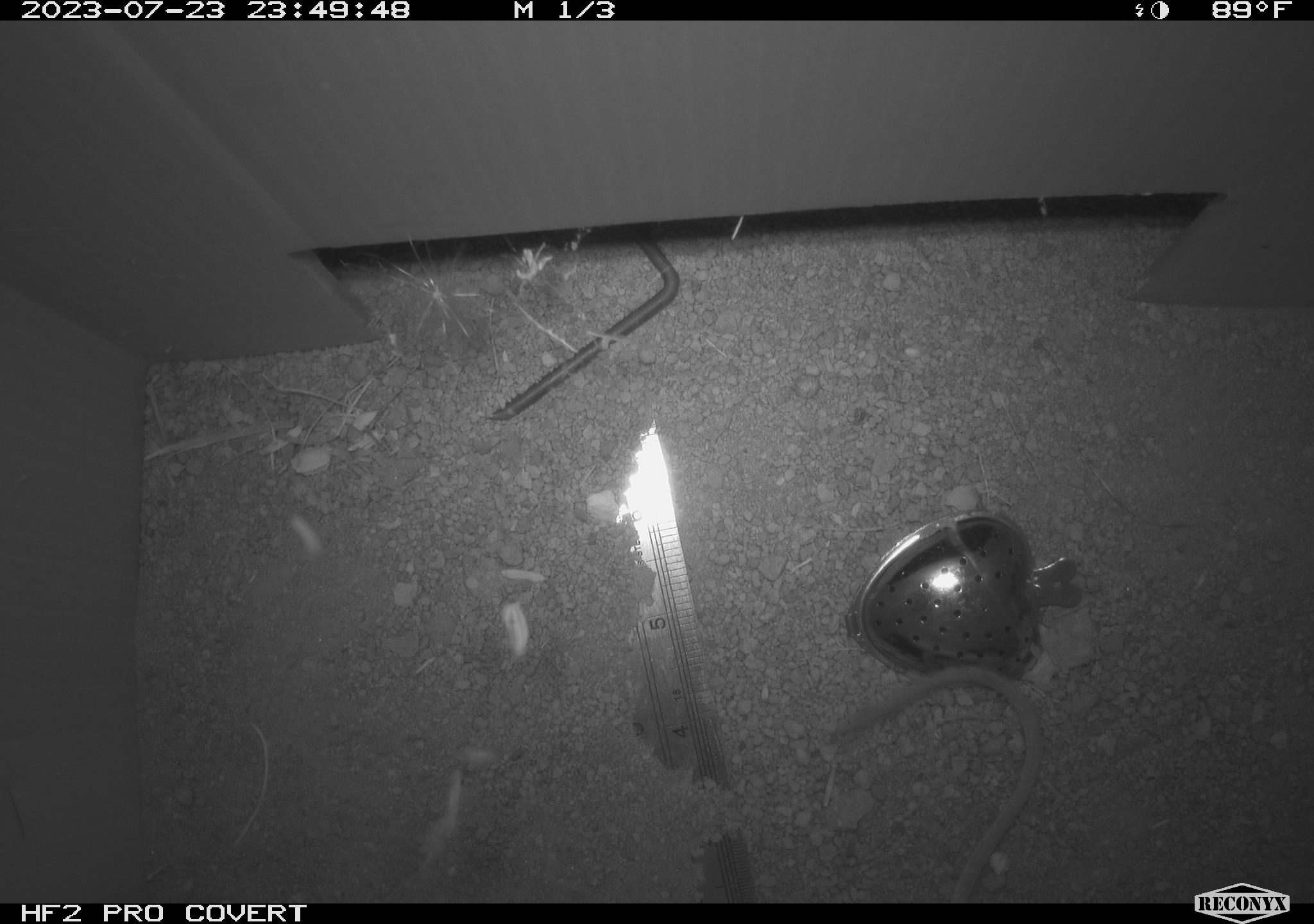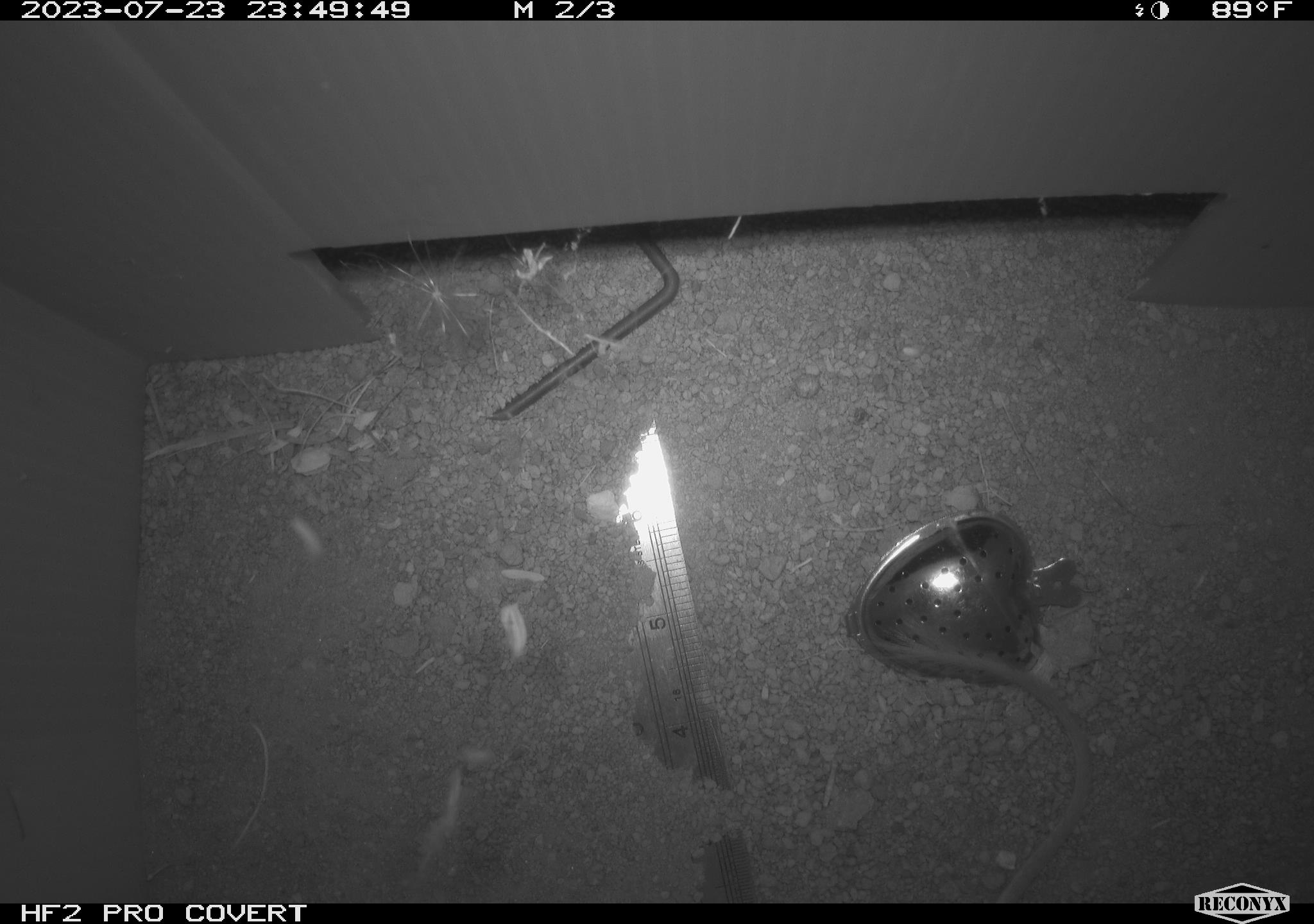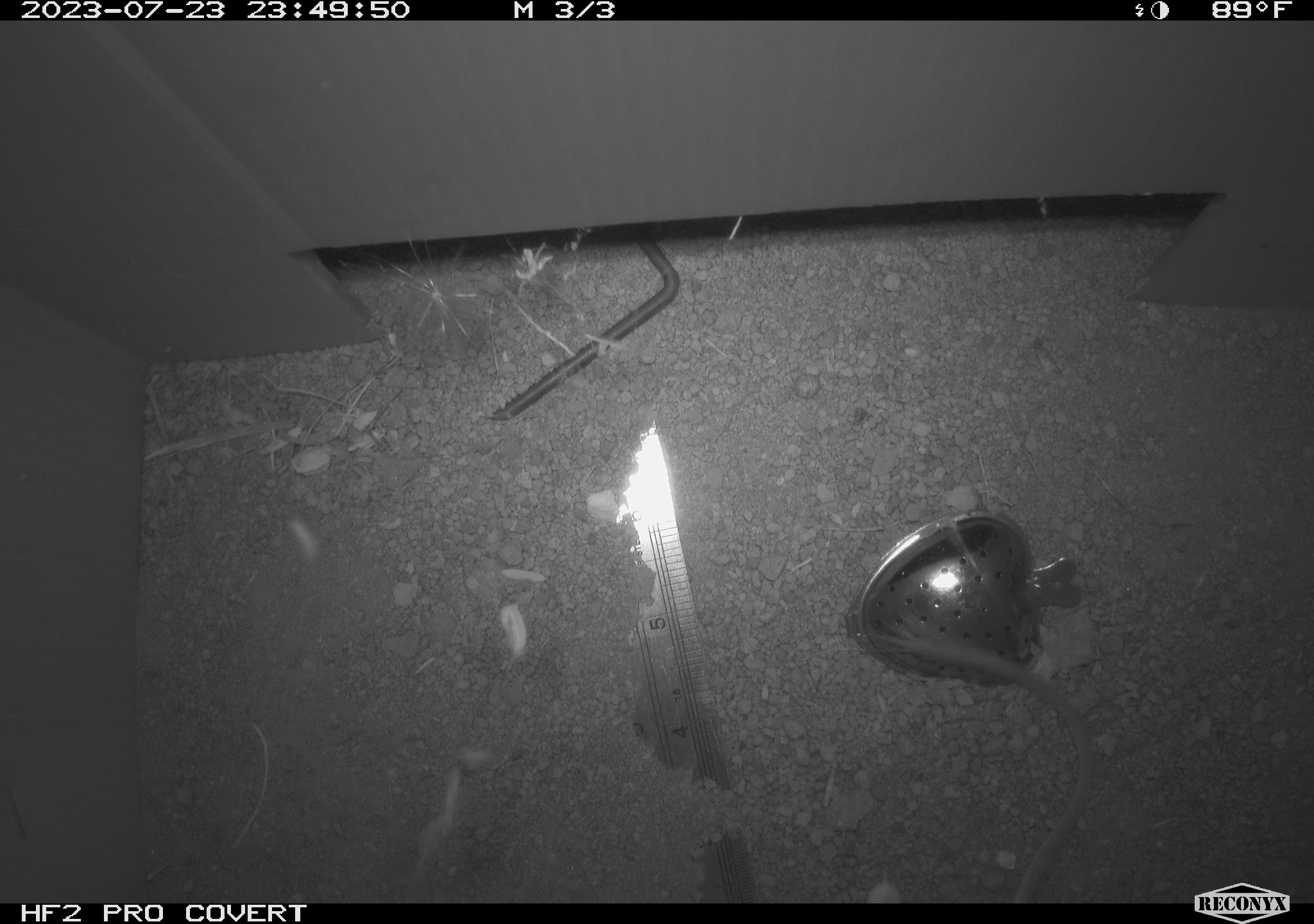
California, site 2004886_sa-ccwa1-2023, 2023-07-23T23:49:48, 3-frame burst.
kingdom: Animalia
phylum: Chordata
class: Mammalia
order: Rodentia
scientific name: Rodentia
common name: mouse species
Mouse species (Rodentia).